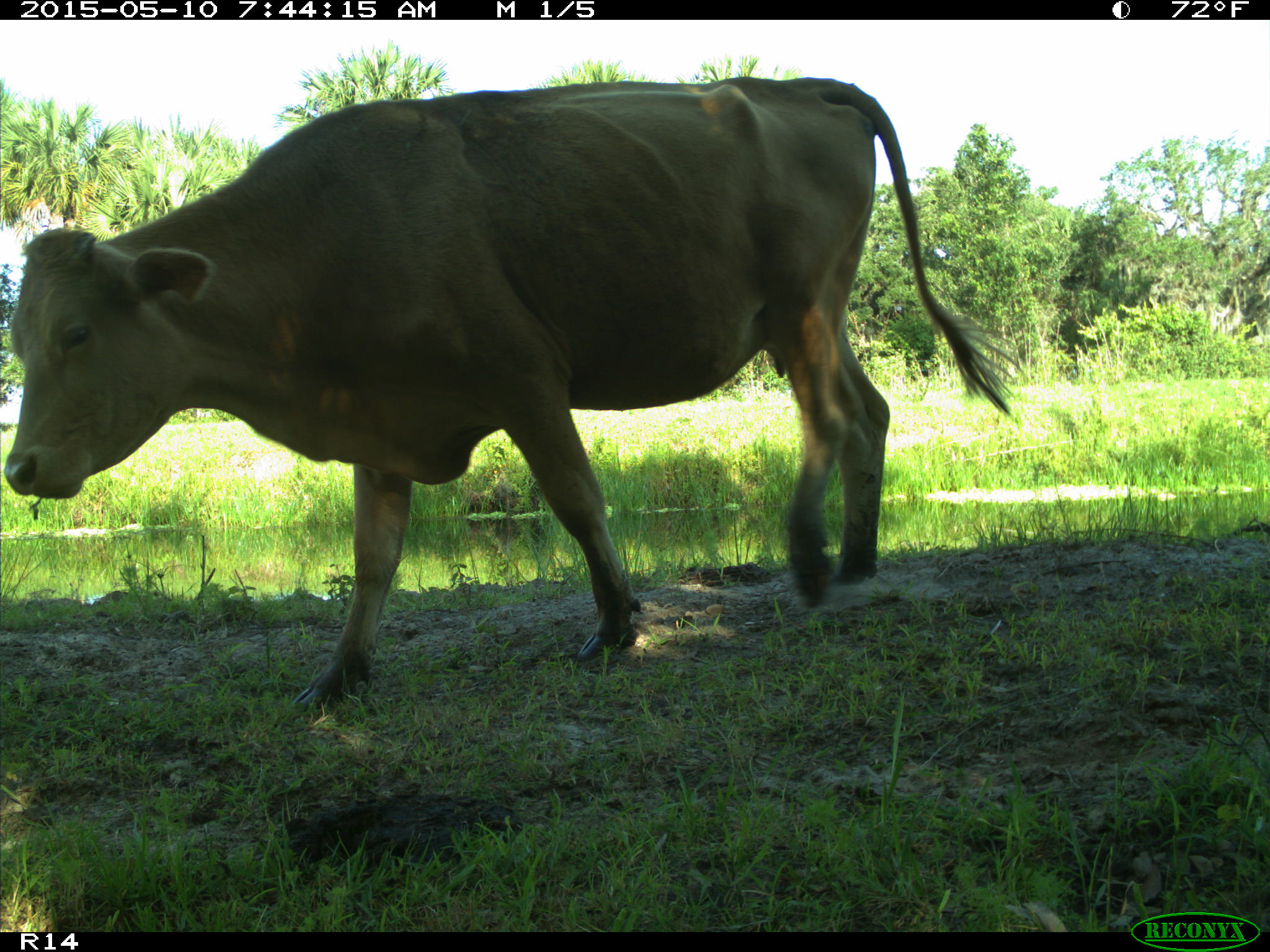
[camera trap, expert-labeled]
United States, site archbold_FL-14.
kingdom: Animalia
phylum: Chordata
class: Mammalia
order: Artiodactyla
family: Bovidae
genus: Bos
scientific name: Bos taurus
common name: domestic cow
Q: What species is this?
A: Bos taurus (domestic cow).